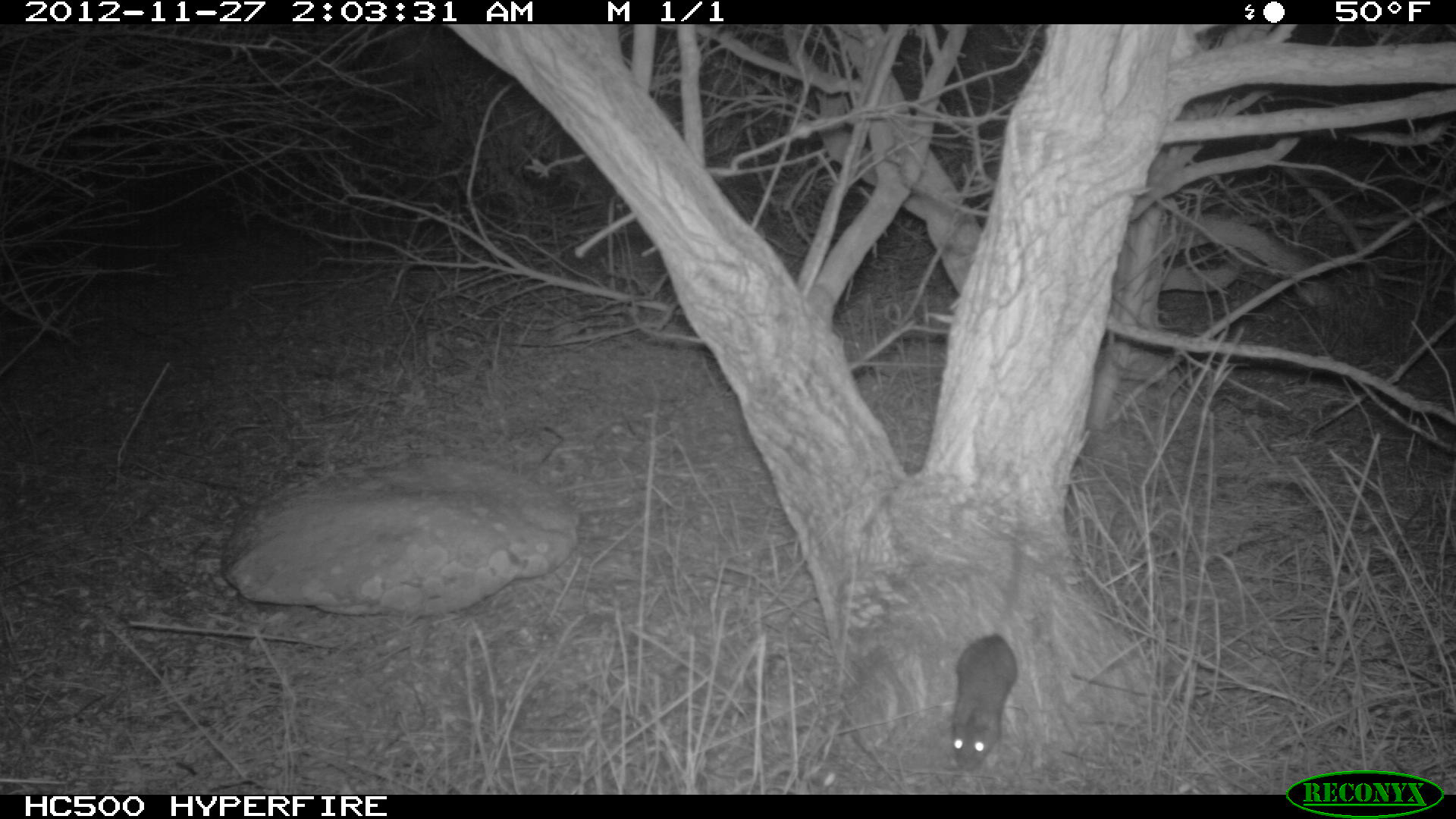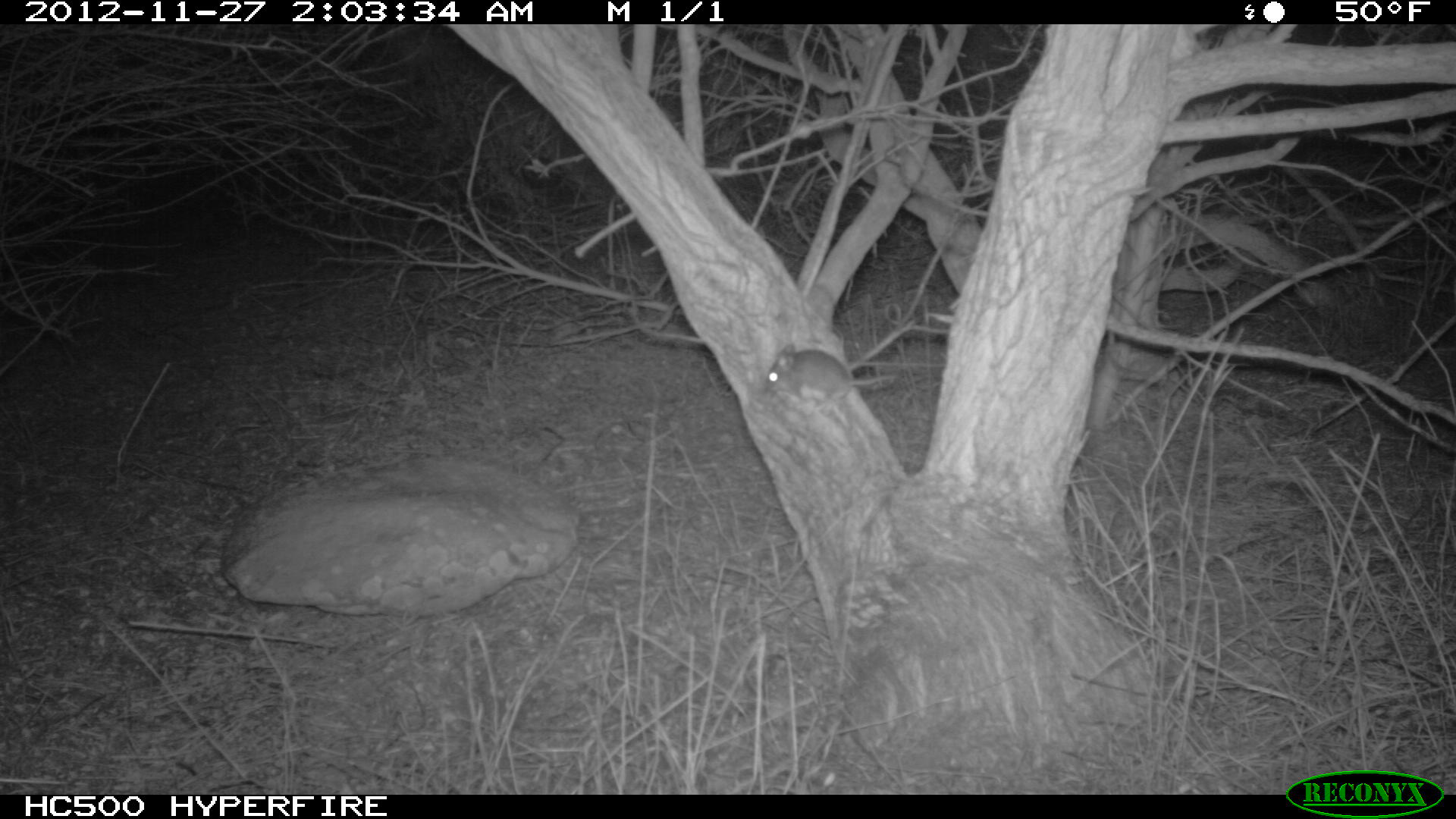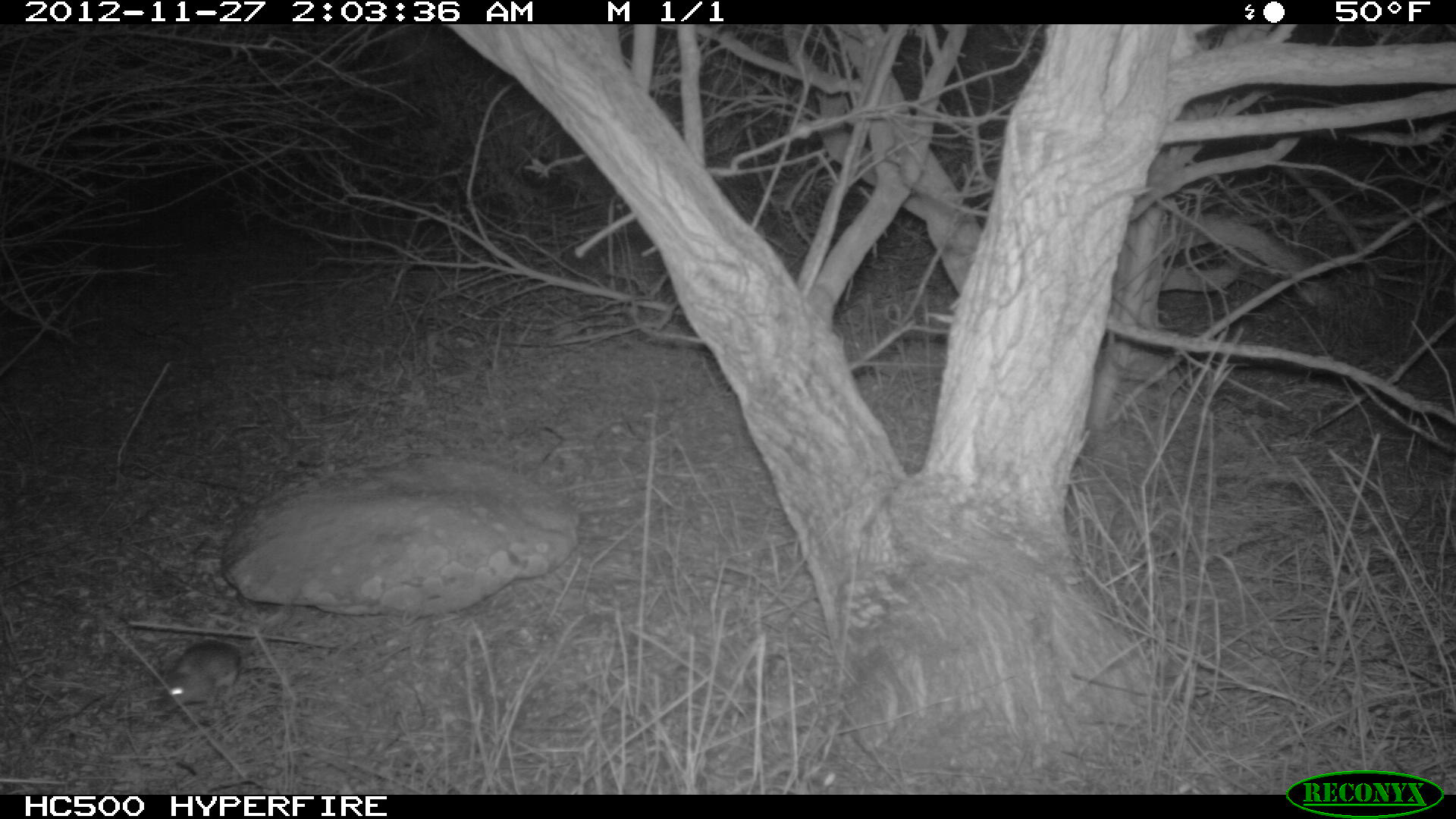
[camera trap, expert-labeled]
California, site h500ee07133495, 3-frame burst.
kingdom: Animalia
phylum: Chordata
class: Mammalia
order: Rodentia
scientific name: Rodentia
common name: rodent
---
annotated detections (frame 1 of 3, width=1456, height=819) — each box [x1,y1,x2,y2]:
rodent: [951,515,1025,770]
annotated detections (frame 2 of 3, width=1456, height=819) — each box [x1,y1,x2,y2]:
rodent: [762,342,901,412]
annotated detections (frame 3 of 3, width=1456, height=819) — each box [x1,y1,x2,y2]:
rodent: [161,620,259,711]